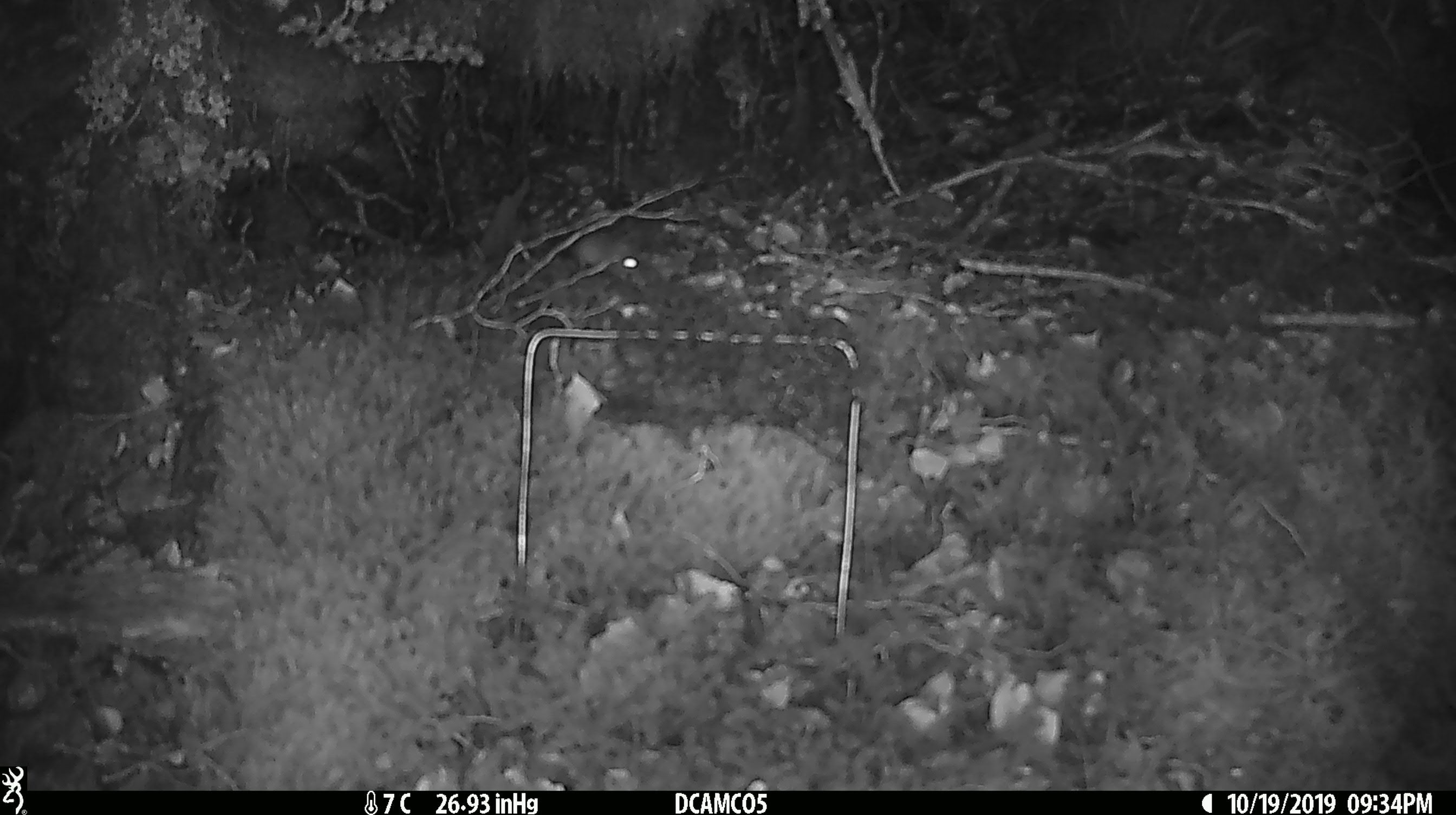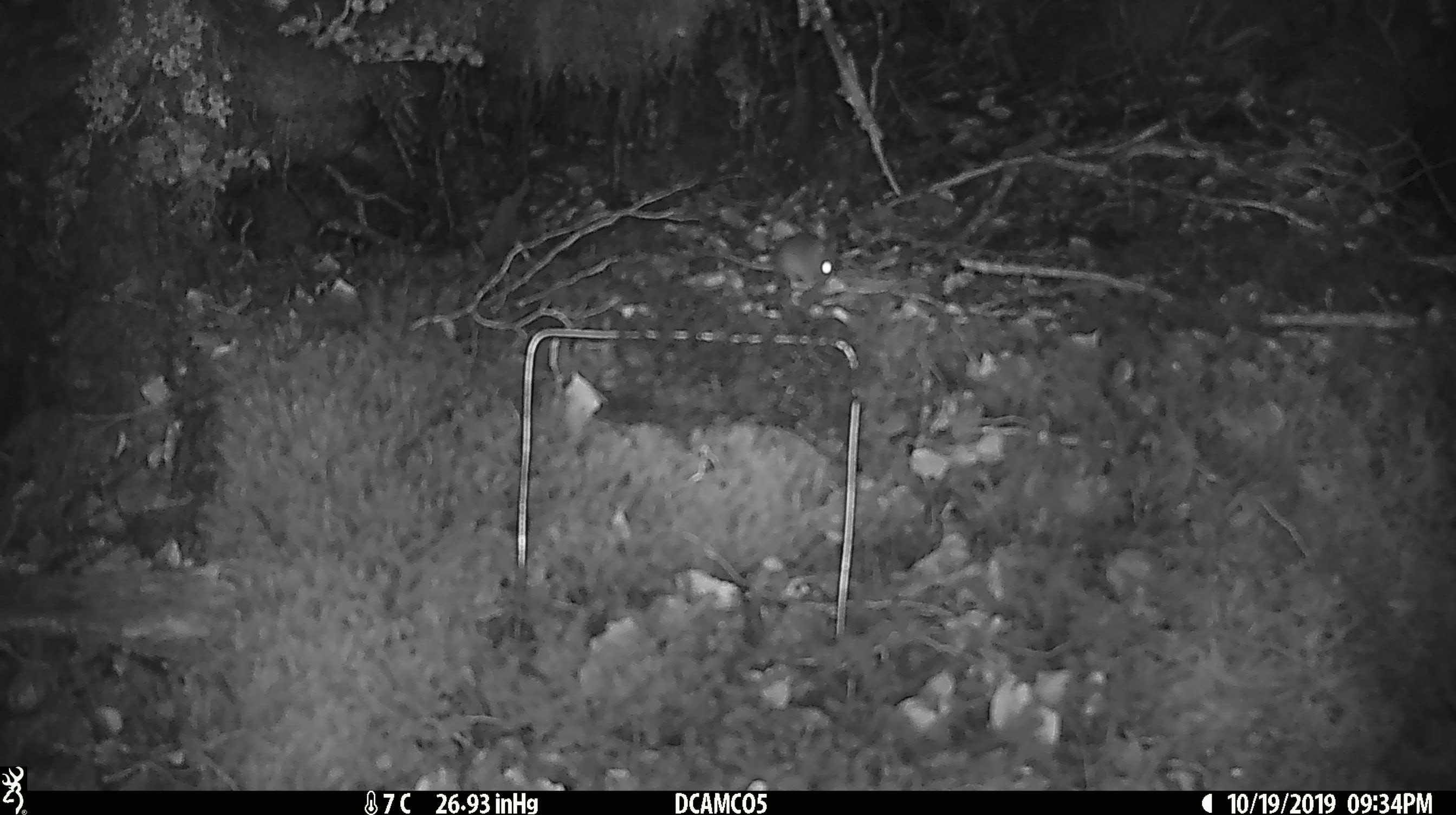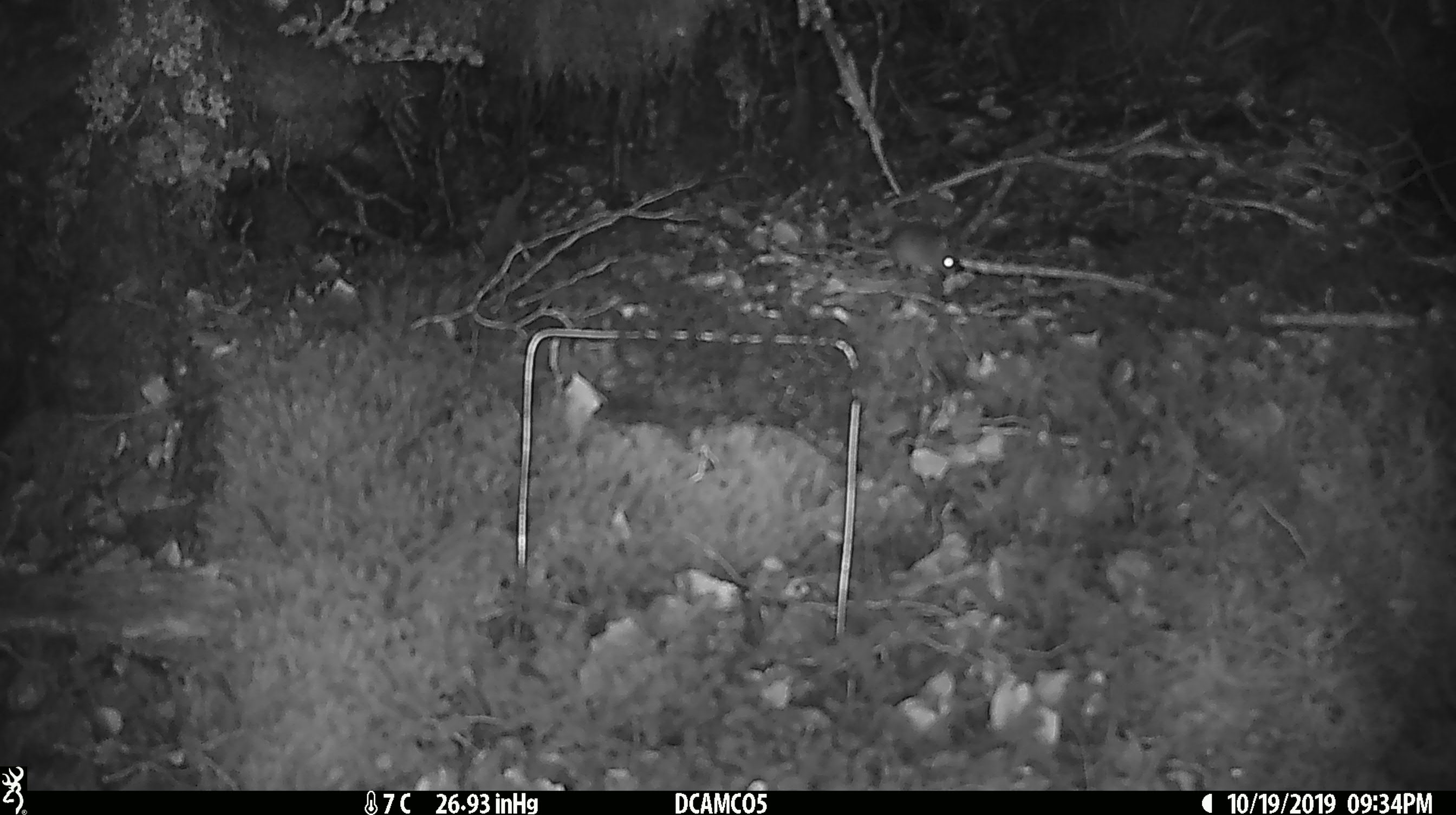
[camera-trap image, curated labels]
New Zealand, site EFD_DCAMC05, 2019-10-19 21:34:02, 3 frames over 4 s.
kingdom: Animalia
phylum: Chordata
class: Mammalia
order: Rodentia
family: Muridae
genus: Mus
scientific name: Mus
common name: mouse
Mouse (Mus).